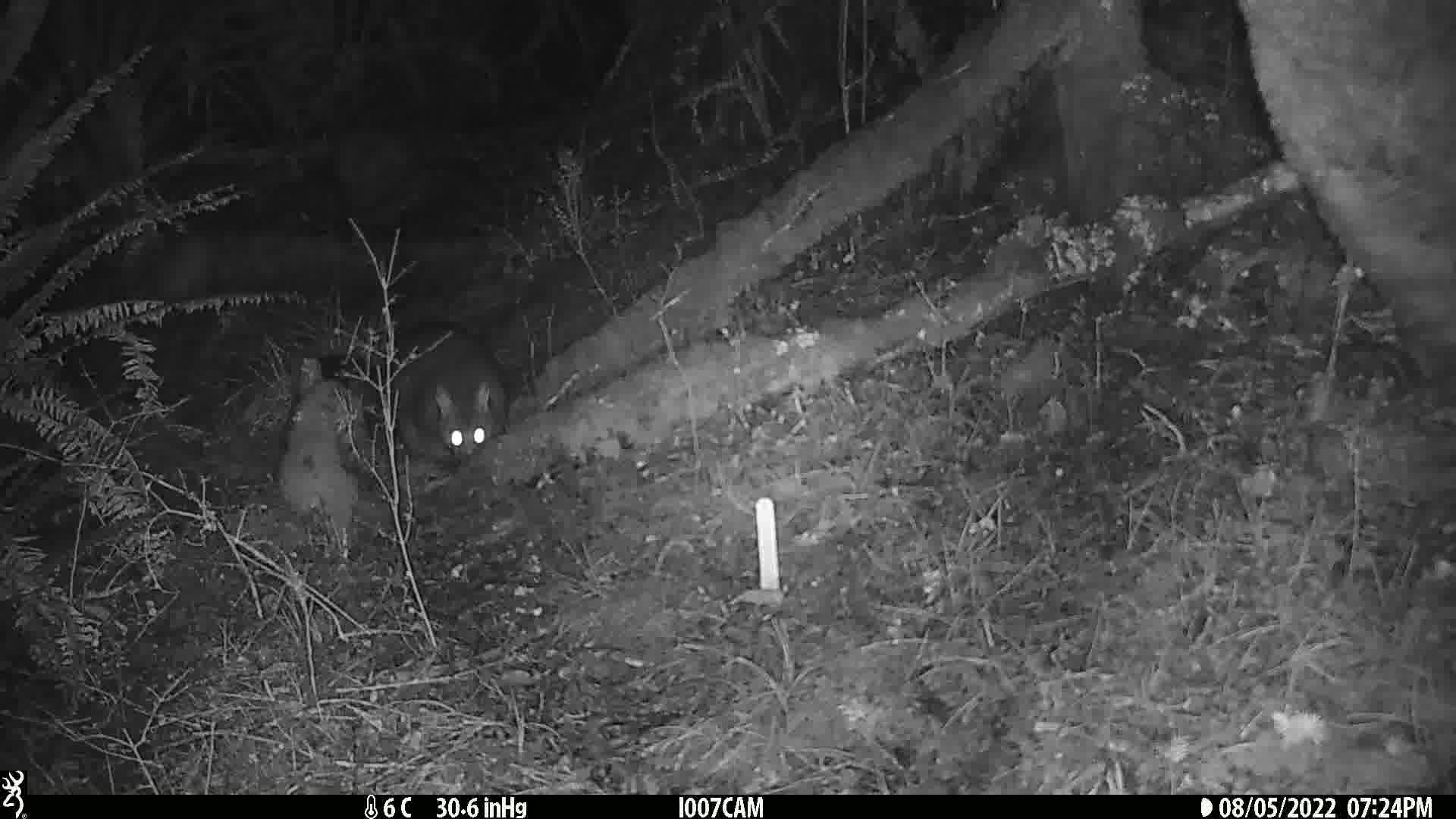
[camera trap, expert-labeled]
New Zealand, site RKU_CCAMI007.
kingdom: Animalia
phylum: Chordata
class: Mammalia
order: Diprotodontia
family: Phalangeridae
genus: Trichosurus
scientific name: Trichosurus vulpecula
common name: common brushtail possum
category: possum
Possum (common brushtail possum) (Trichosurus vulpecula).